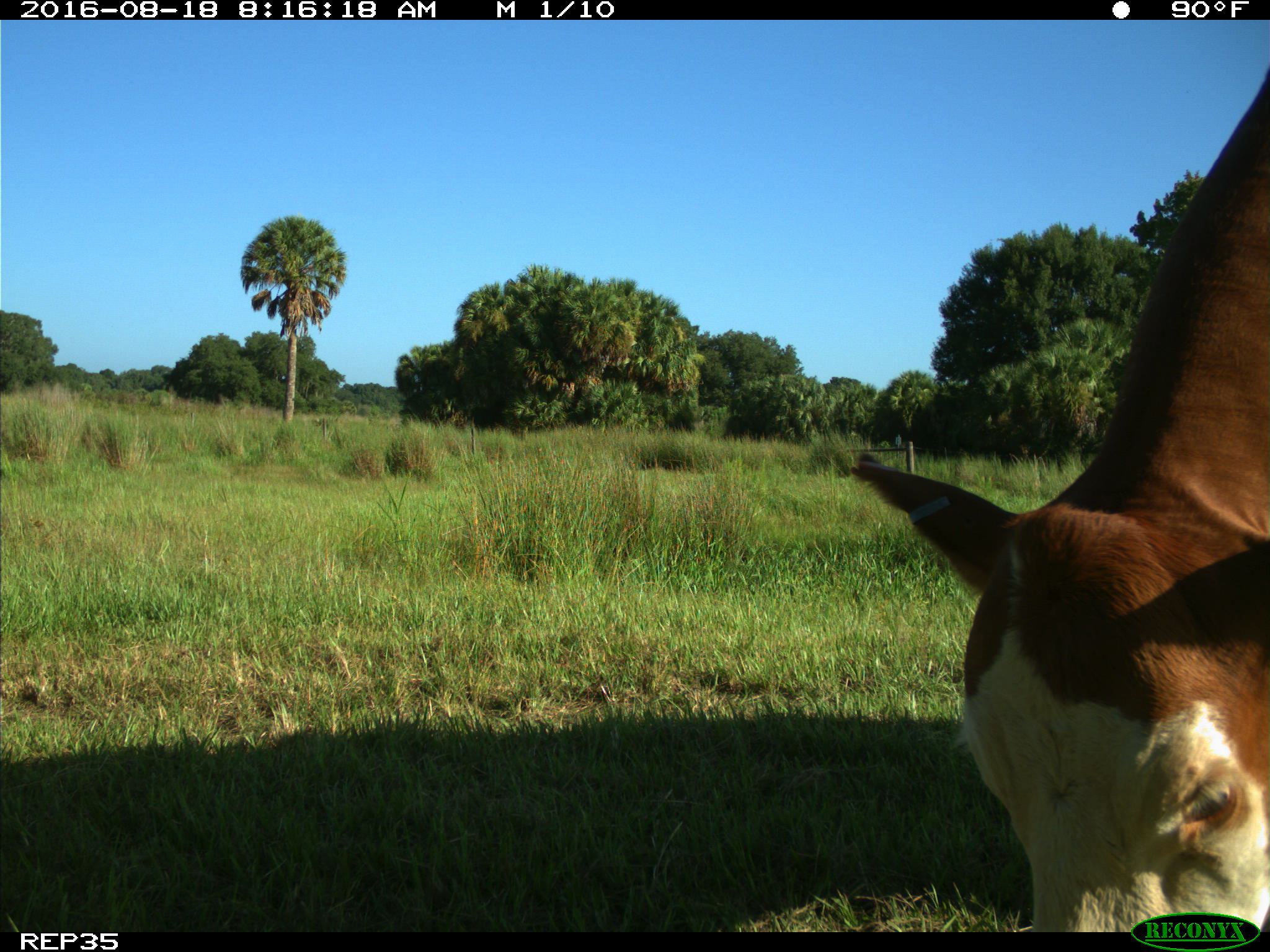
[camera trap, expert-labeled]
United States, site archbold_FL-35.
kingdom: Animalia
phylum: Chordata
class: Mammalia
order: Artiodactyla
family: Bovidae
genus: Bos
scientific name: Bos taurus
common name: domestic cow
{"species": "Bos taurus (domestic cow)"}